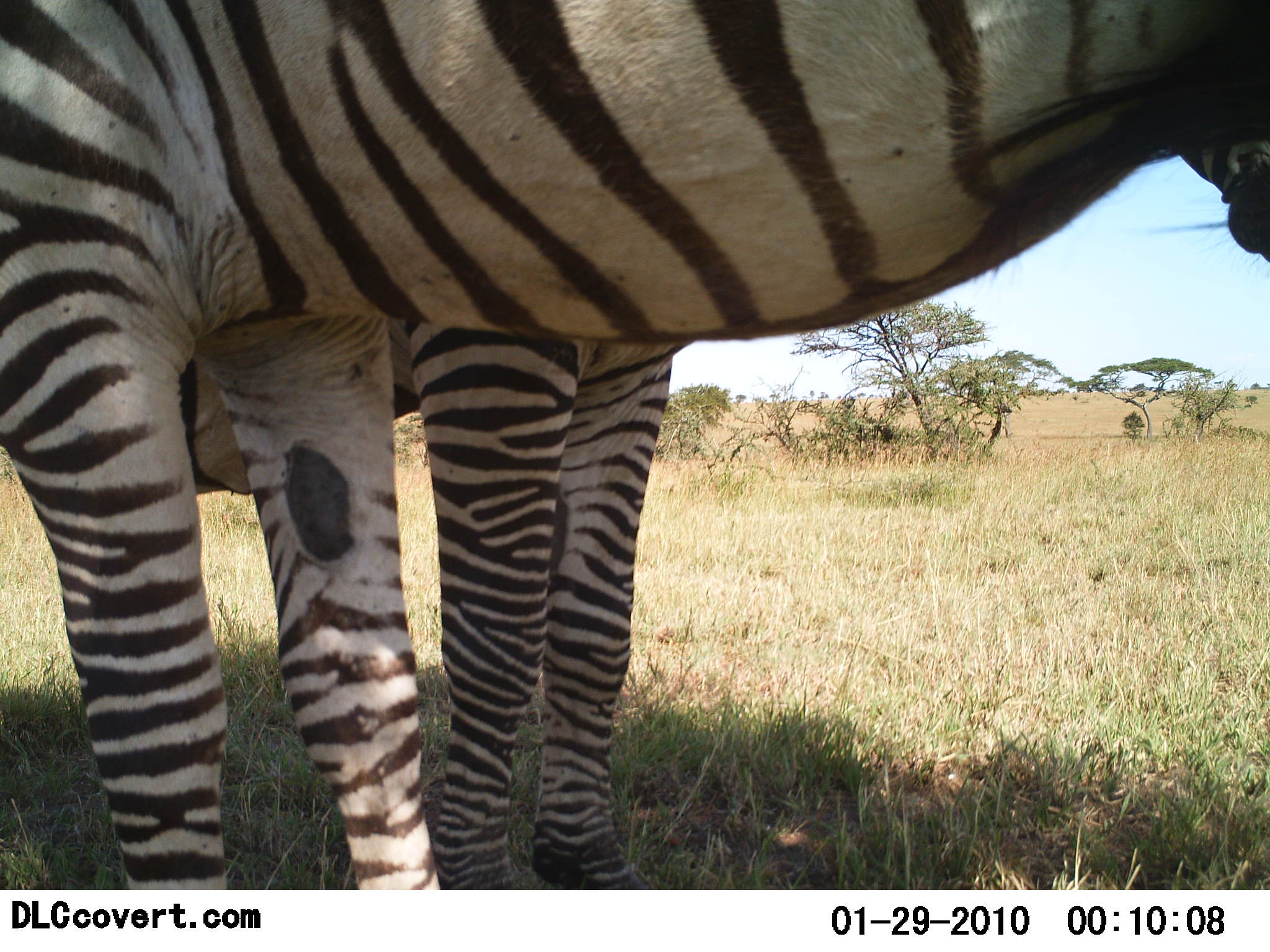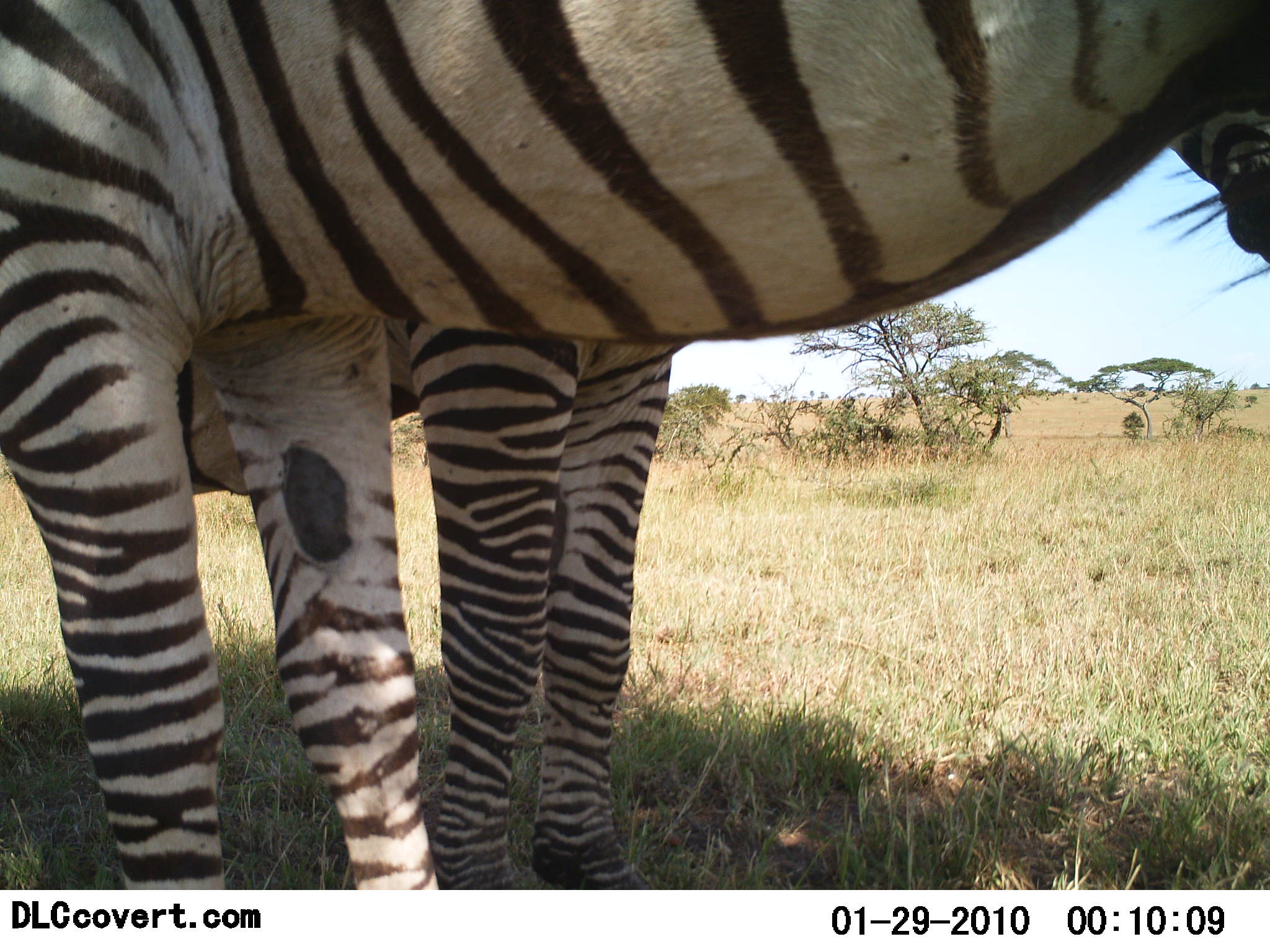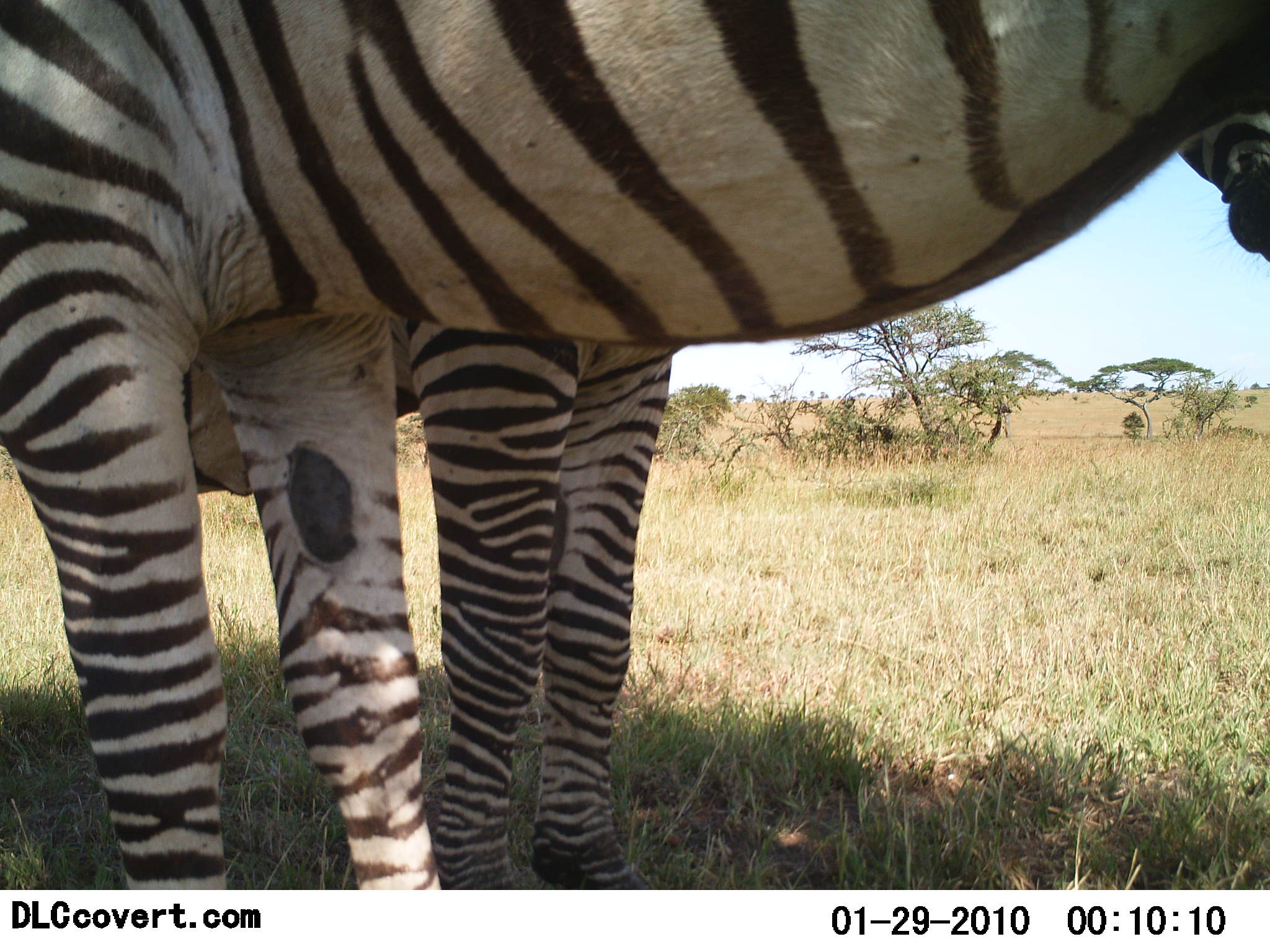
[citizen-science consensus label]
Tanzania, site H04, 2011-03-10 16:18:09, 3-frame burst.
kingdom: Animalia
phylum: Chordata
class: Mammalia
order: Perissodactyla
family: Equidae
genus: Equus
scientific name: Equus quagga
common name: plains zebra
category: zebra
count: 2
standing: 100%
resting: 0%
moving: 0%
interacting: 0%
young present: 0%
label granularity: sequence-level